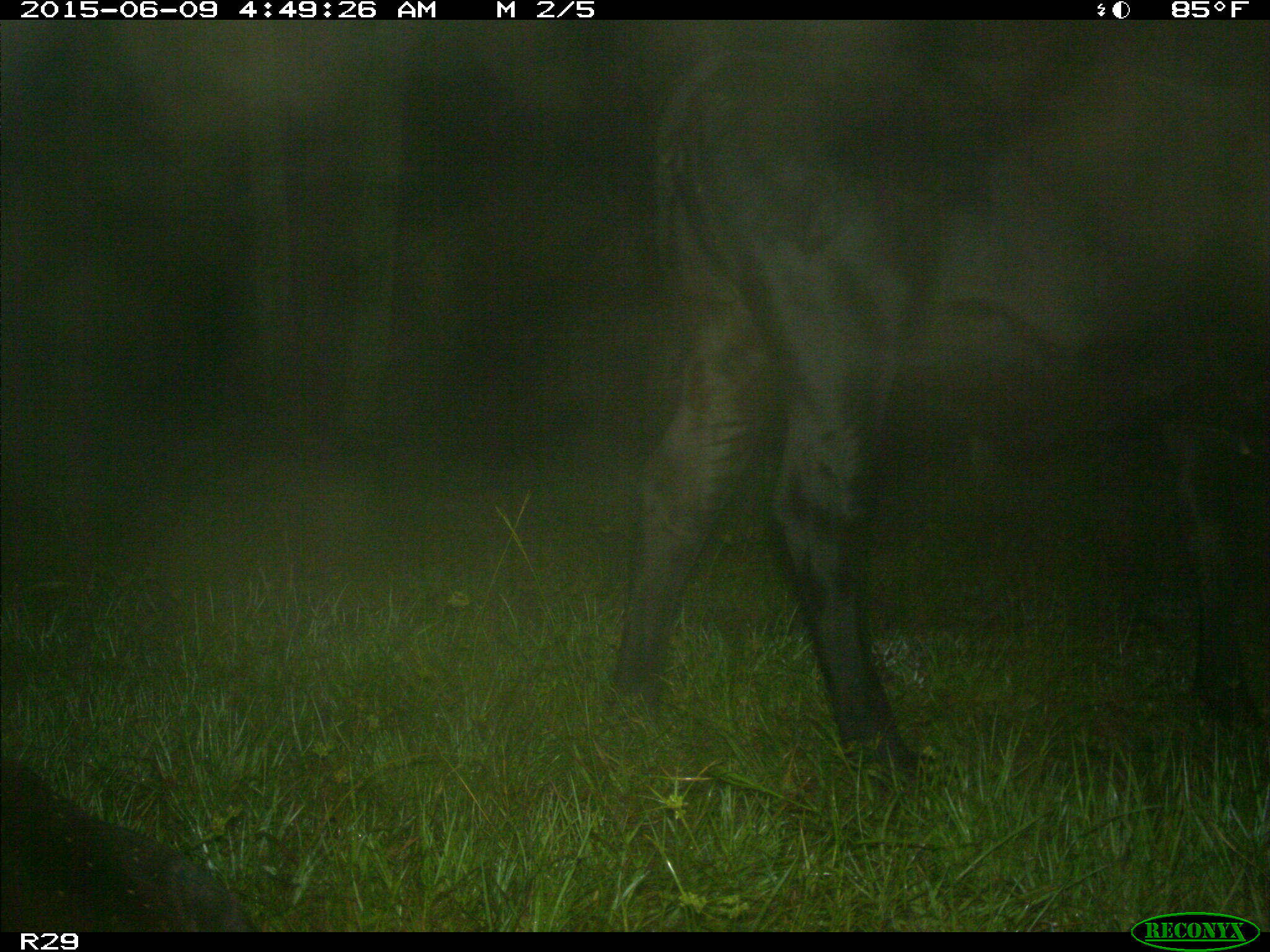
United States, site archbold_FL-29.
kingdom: Animalia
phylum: Chordata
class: Mammalia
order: Artiodactyla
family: Bovidae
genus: Bos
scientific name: Bos taurus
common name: domestic cow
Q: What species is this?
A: Bos taurus (domestic cow).